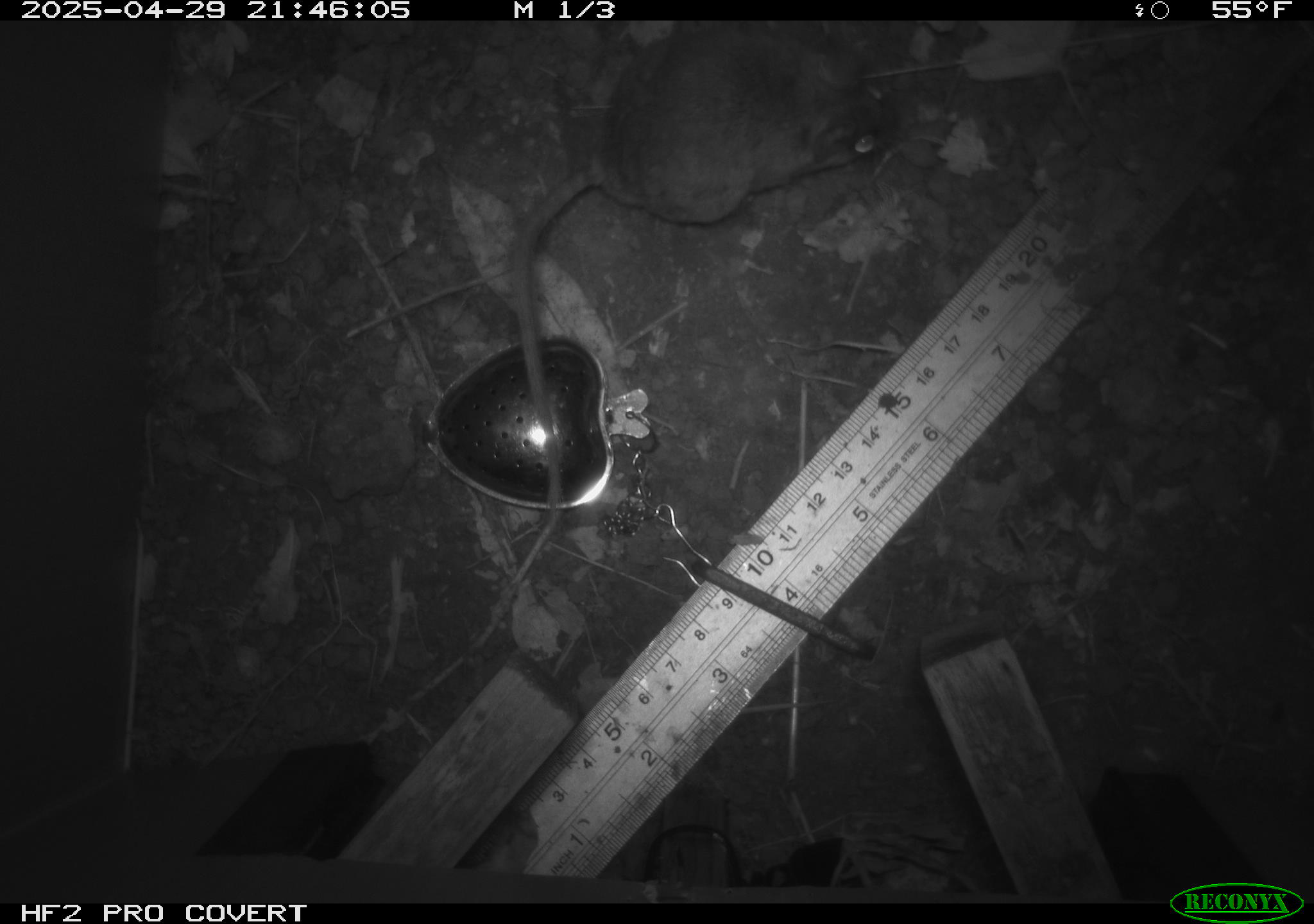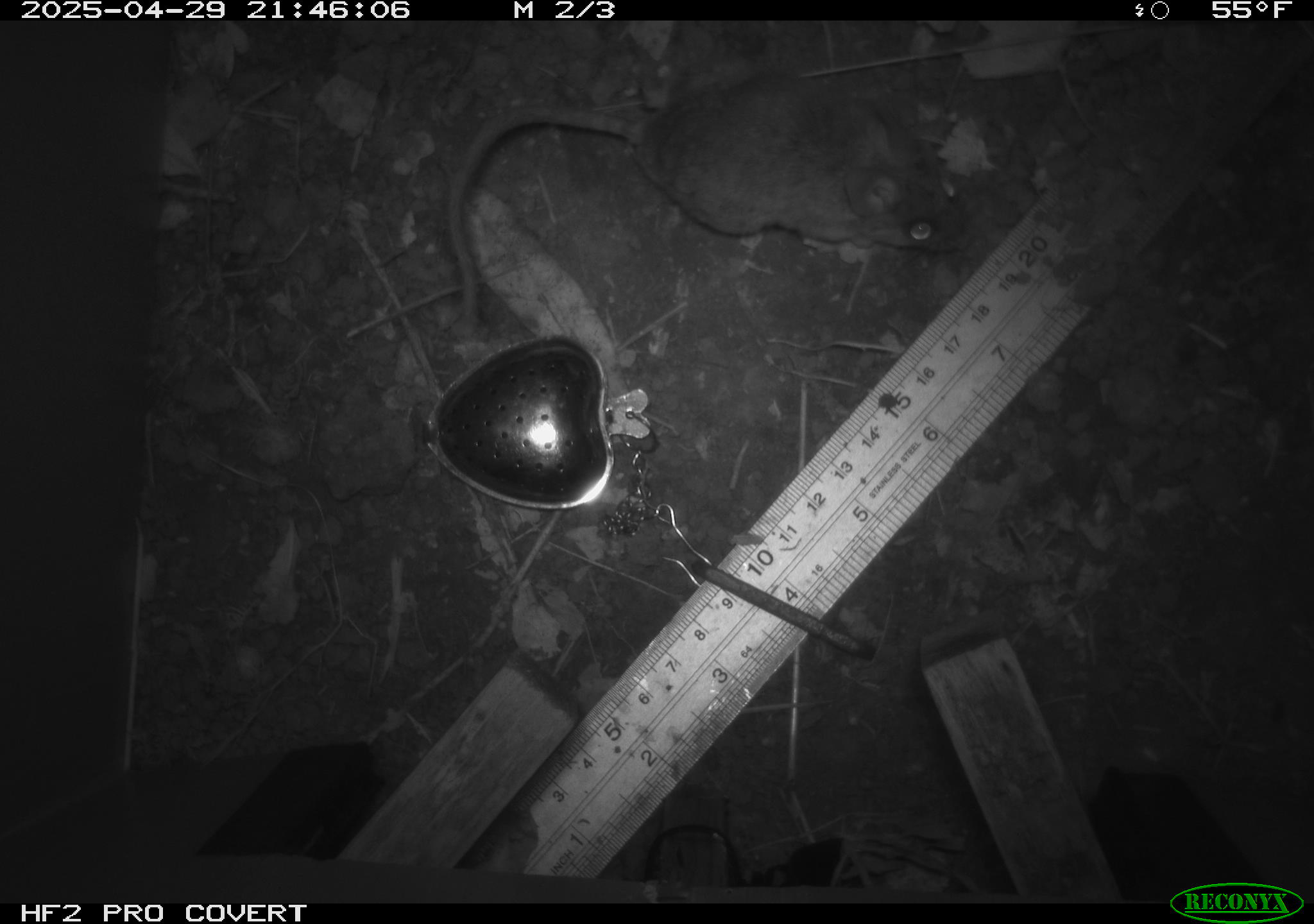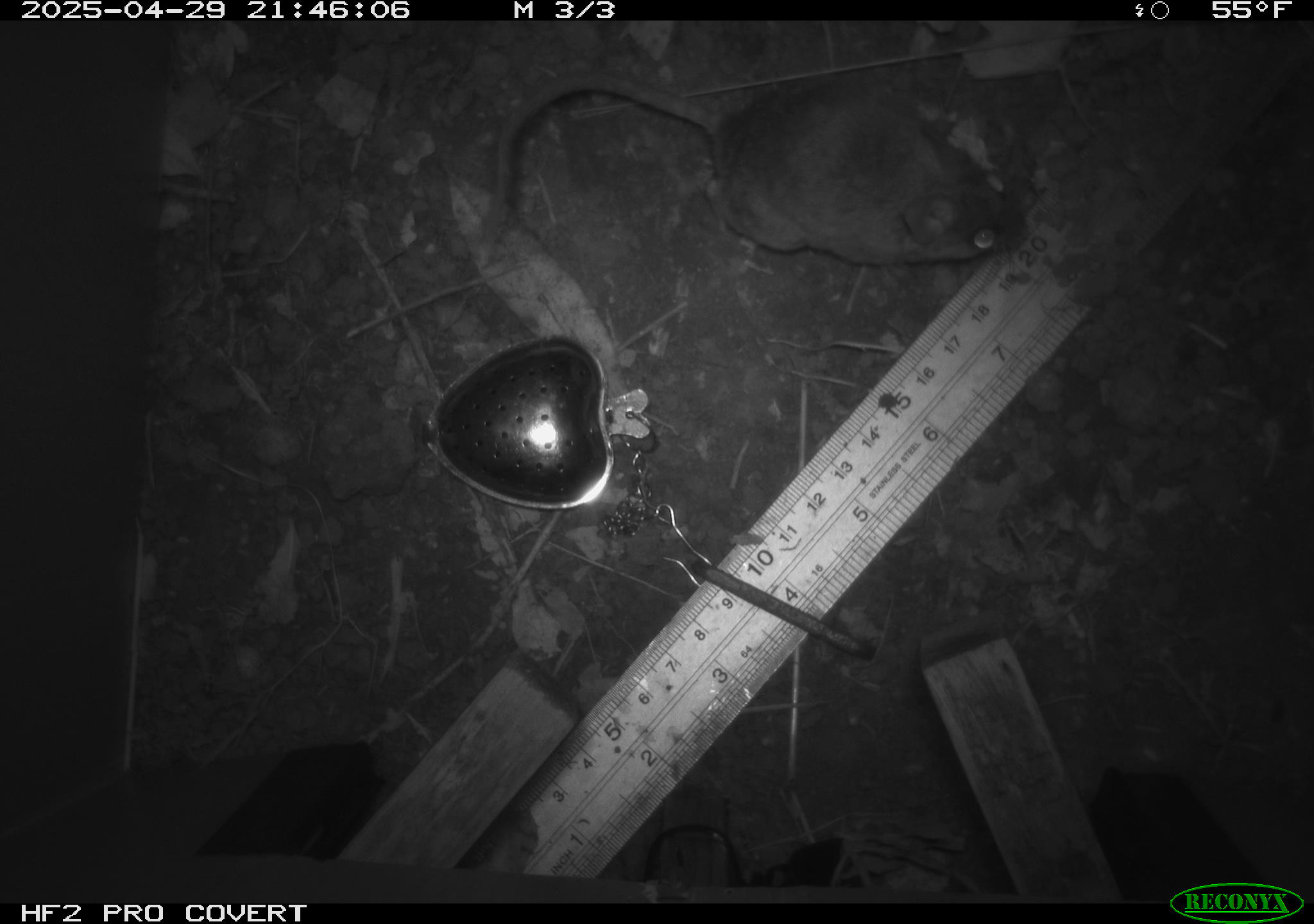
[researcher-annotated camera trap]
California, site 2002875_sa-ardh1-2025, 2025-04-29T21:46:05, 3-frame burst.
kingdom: Animalia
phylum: Chordata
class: Mammalia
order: Rodentia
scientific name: Rodentia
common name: mouse species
Mouse species (Rodentia).